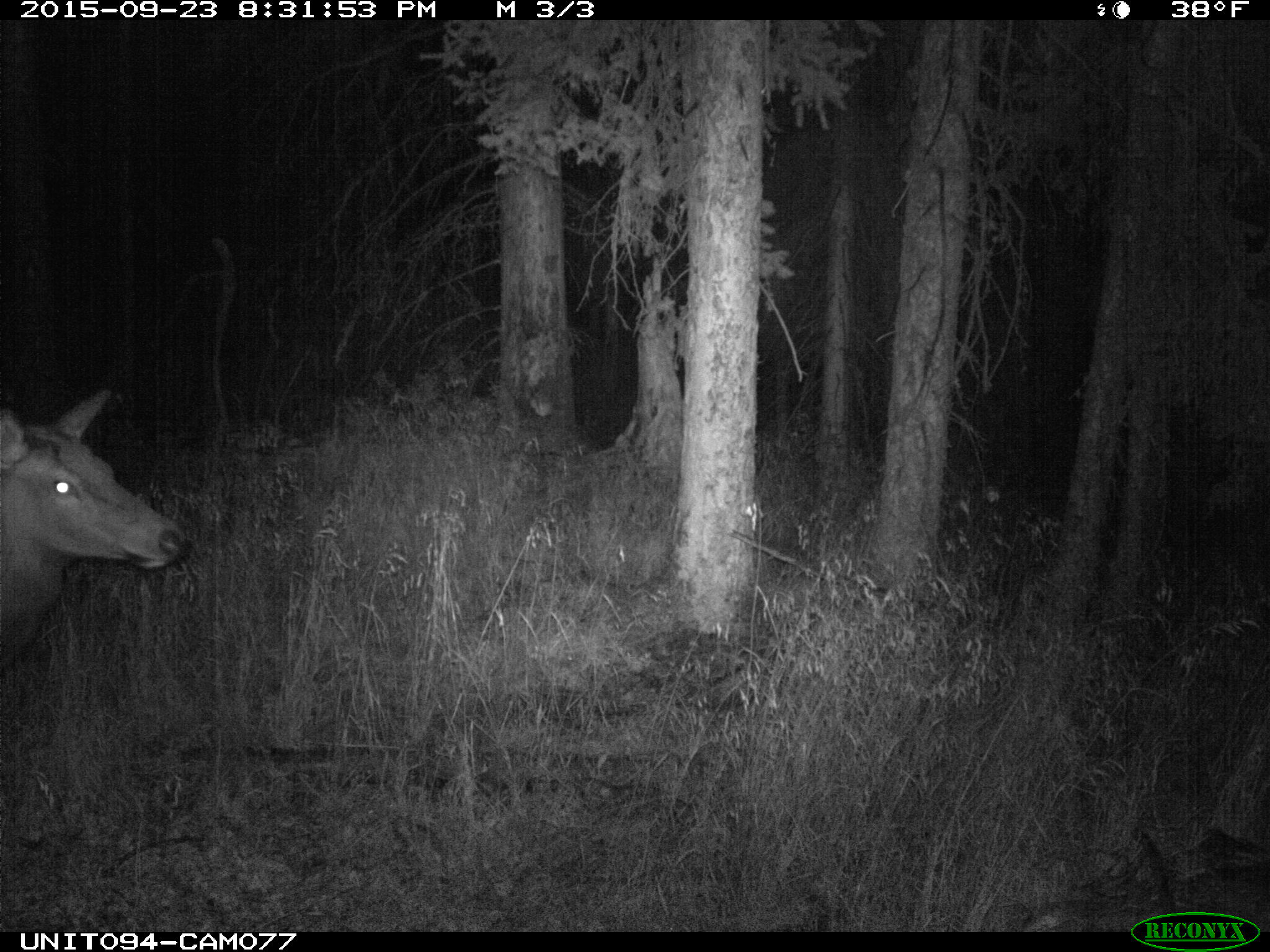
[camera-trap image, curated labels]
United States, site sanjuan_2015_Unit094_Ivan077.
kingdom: Animalia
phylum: Chordata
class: Mammalia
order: Artiodactyla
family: Cervidae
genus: Cervus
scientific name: Cervus elaphus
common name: red deer